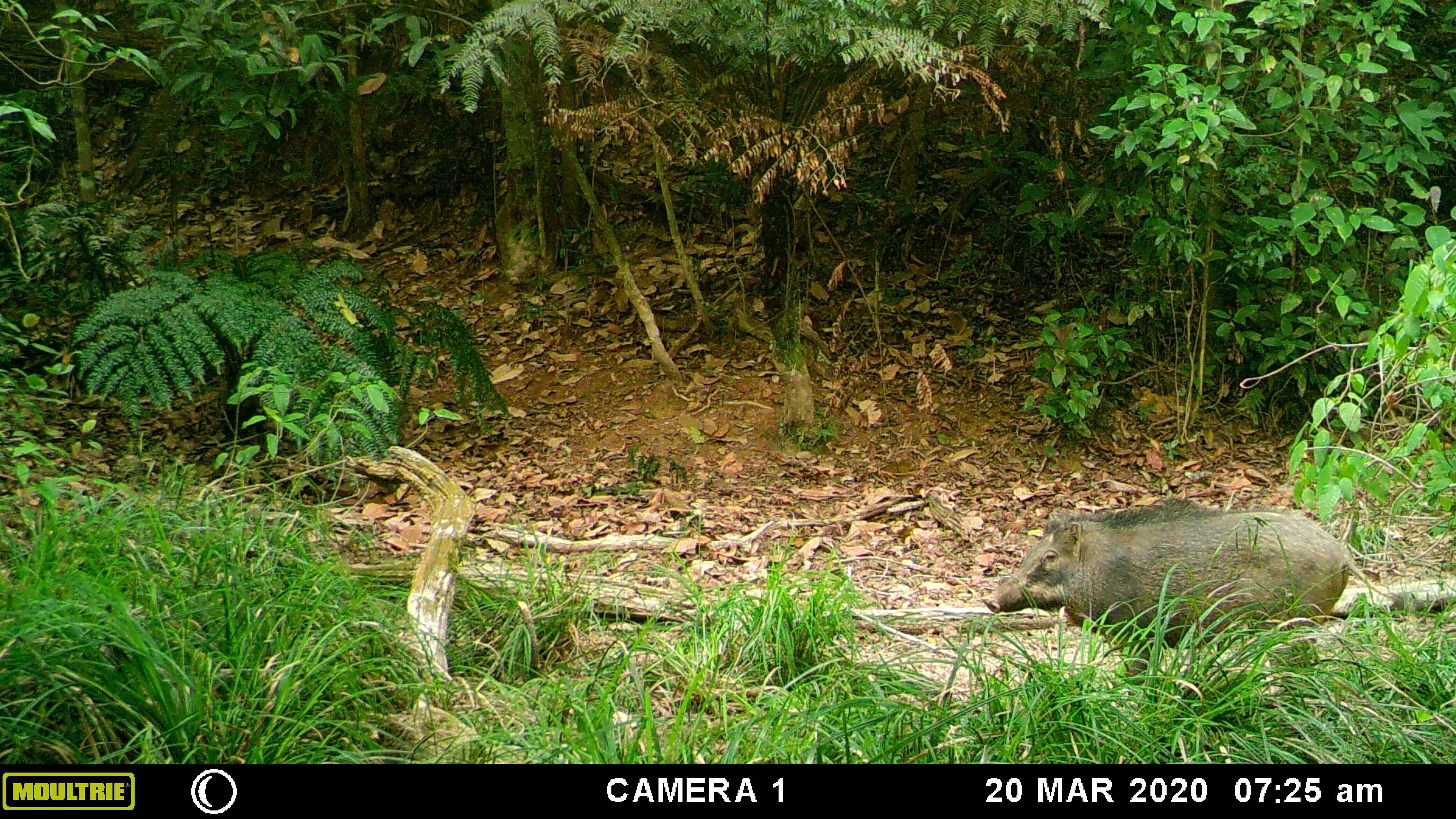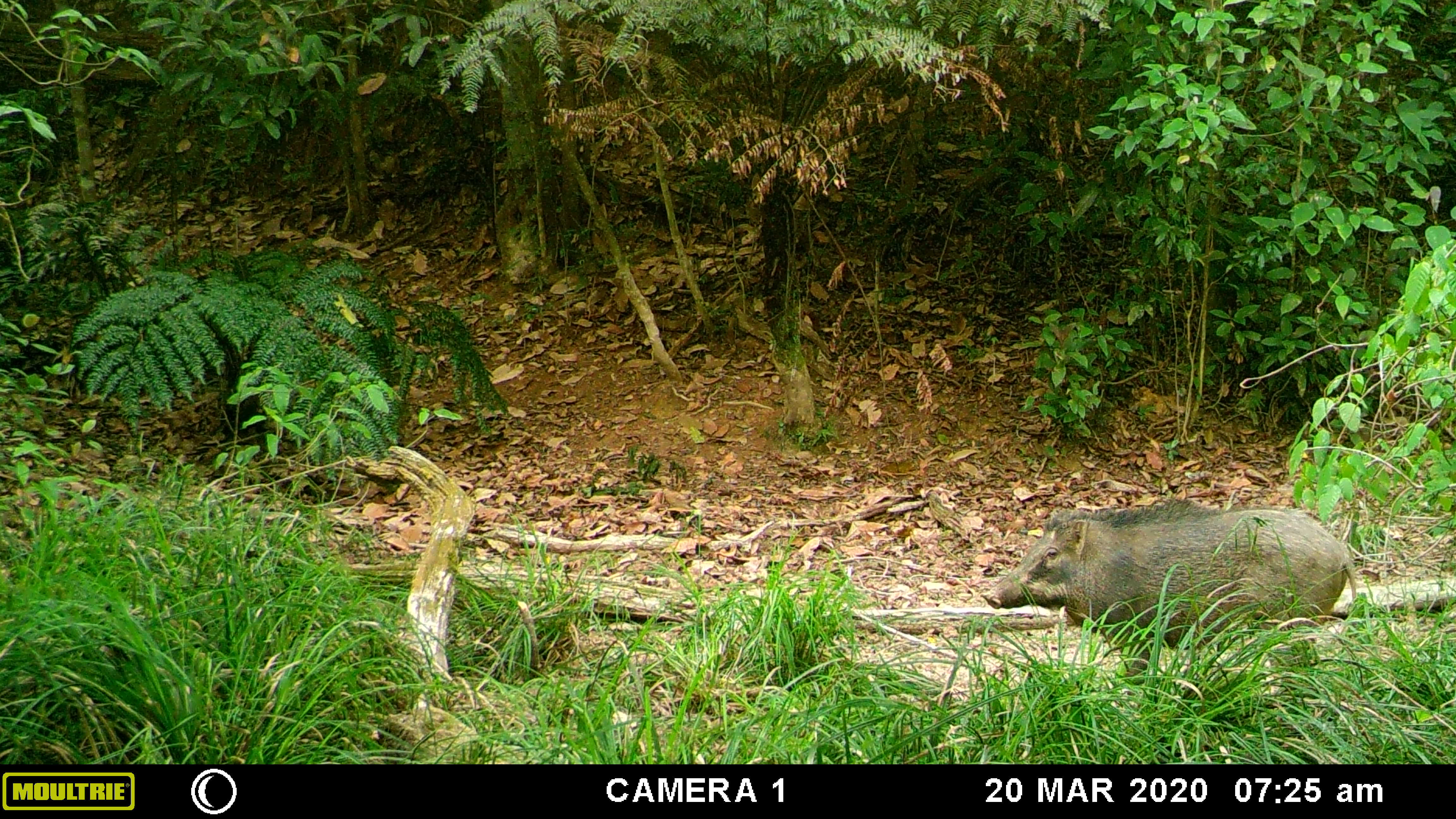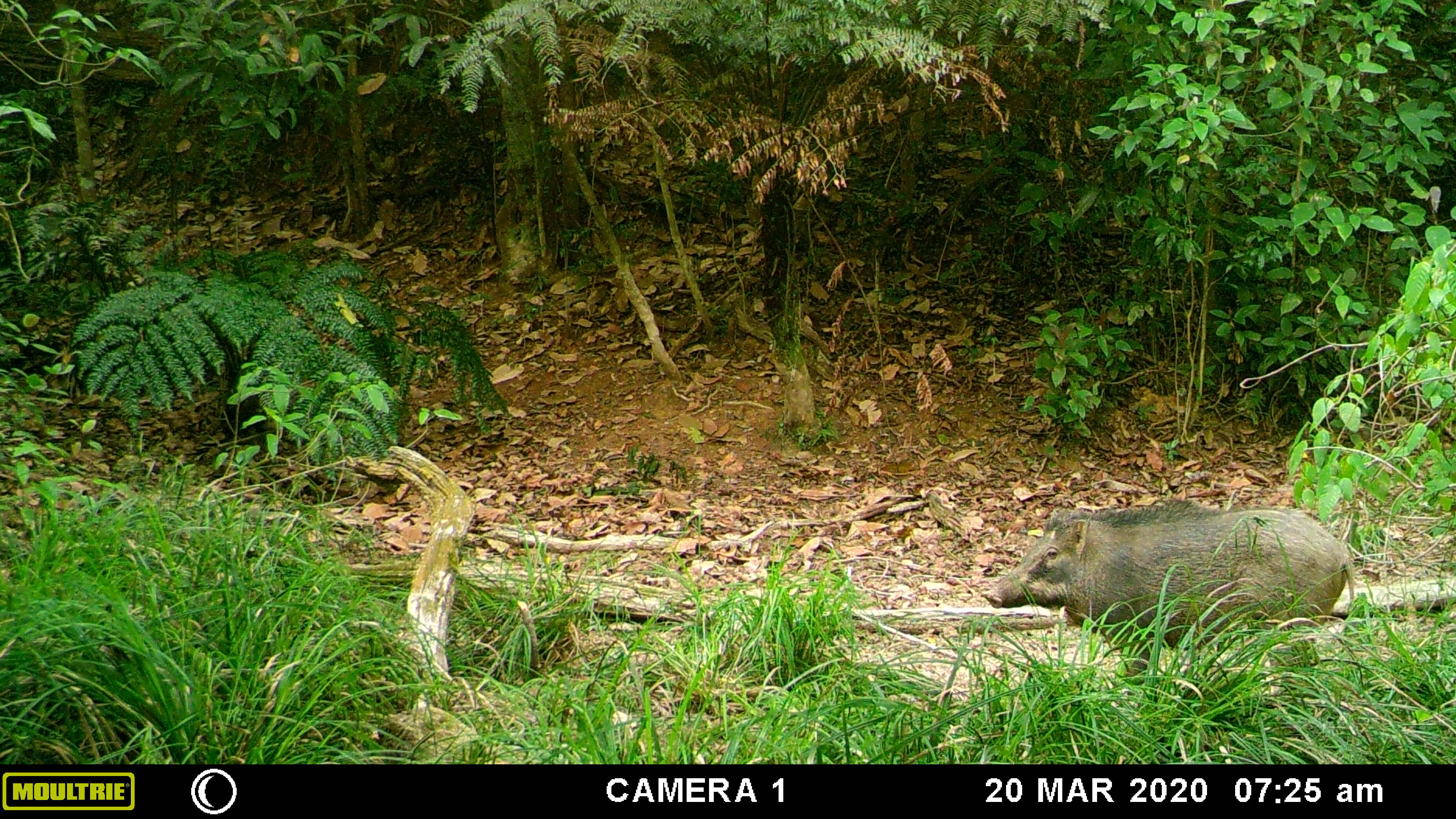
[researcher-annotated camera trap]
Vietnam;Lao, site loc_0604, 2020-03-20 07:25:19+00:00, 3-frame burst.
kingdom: Animalia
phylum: Chordata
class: Mammalia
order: Artiodactyla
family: Suidae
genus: Sus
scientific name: Sus scrofa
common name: eurasian wild pig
Eurasian wild pig (Sus scrofa). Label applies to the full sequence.